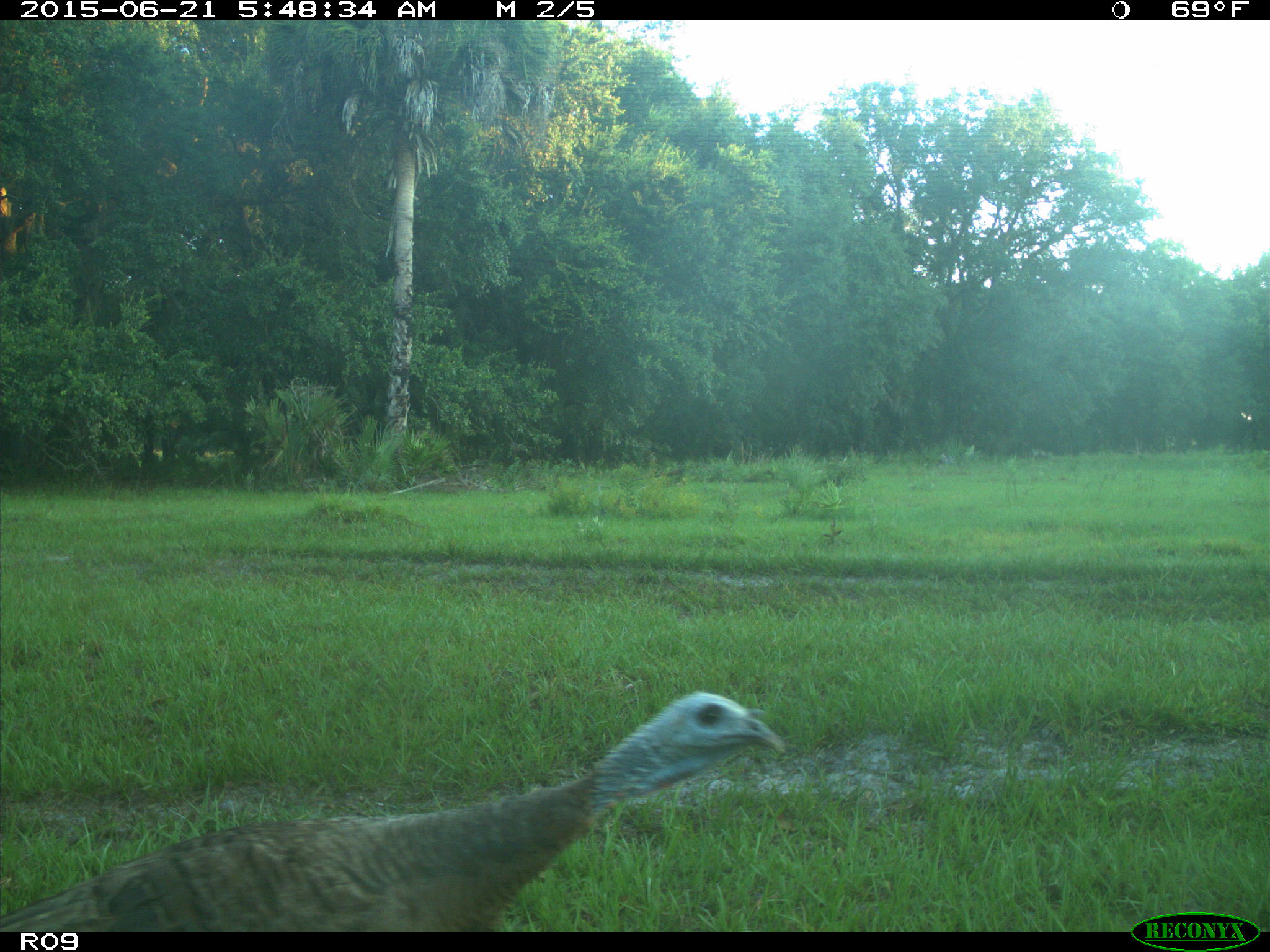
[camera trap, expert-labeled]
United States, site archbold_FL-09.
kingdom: Animalia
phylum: Chordata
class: Aves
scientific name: Aves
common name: birds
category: unidentified bird